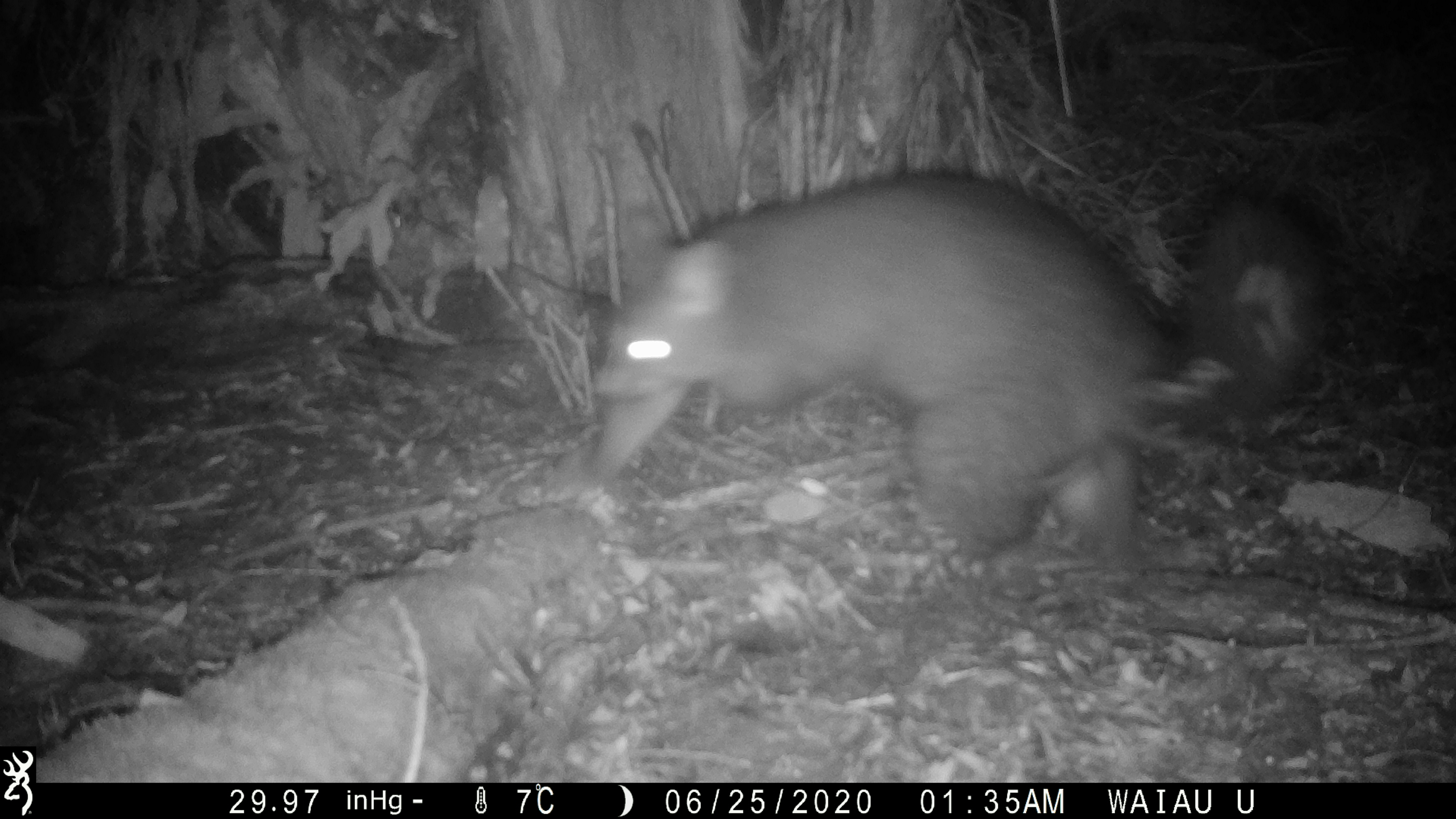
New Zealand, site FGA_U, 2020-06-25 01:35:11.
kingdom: Animalia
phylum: Chordata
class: Mammalia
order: Diprotodontia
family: Phalangeridae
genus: Trichosurus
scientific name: Trichosurus vulpecula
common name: common brushtail possum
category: possum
Possum (common brushtail possum) (Trichosurus vulpecula).